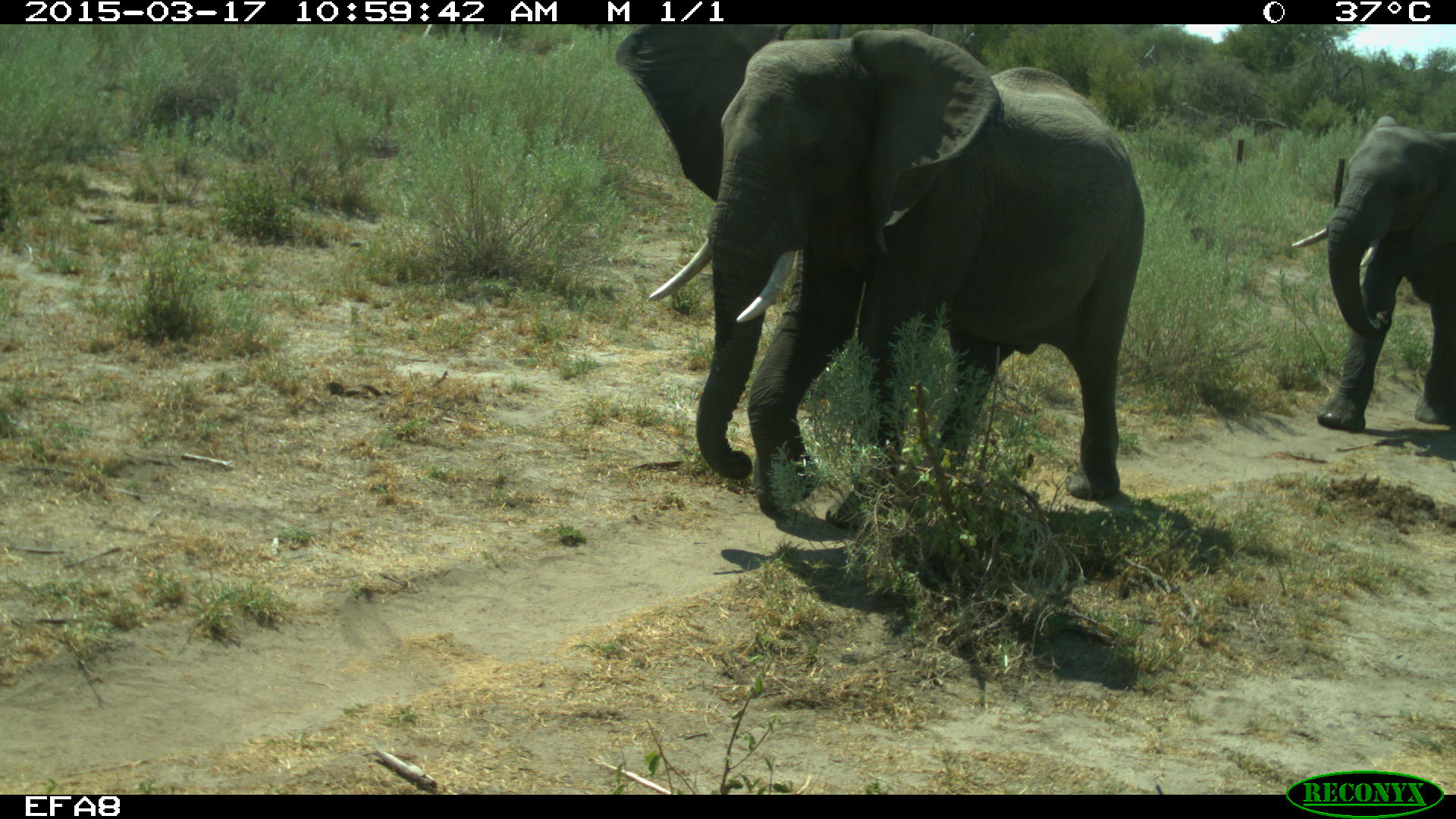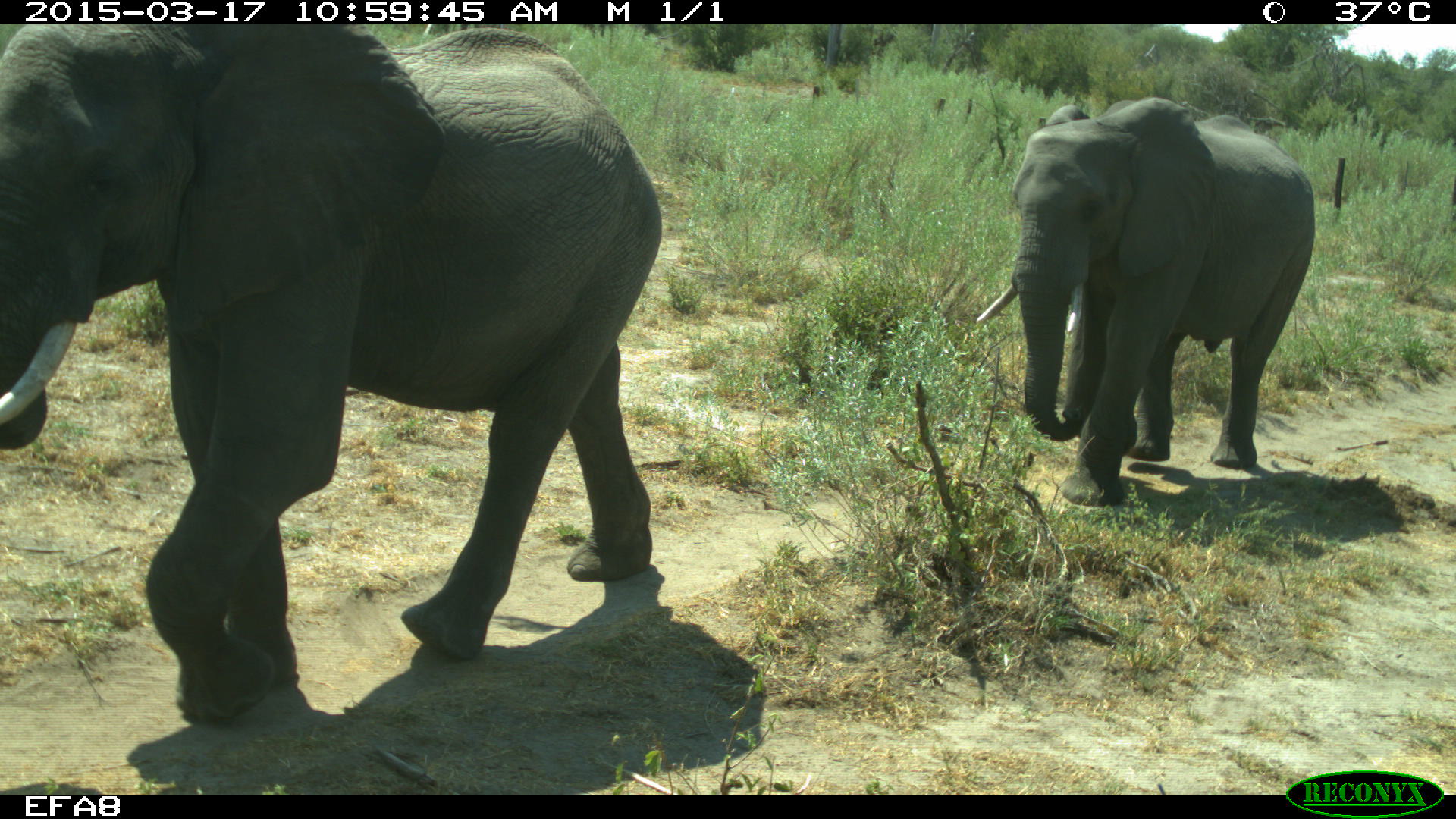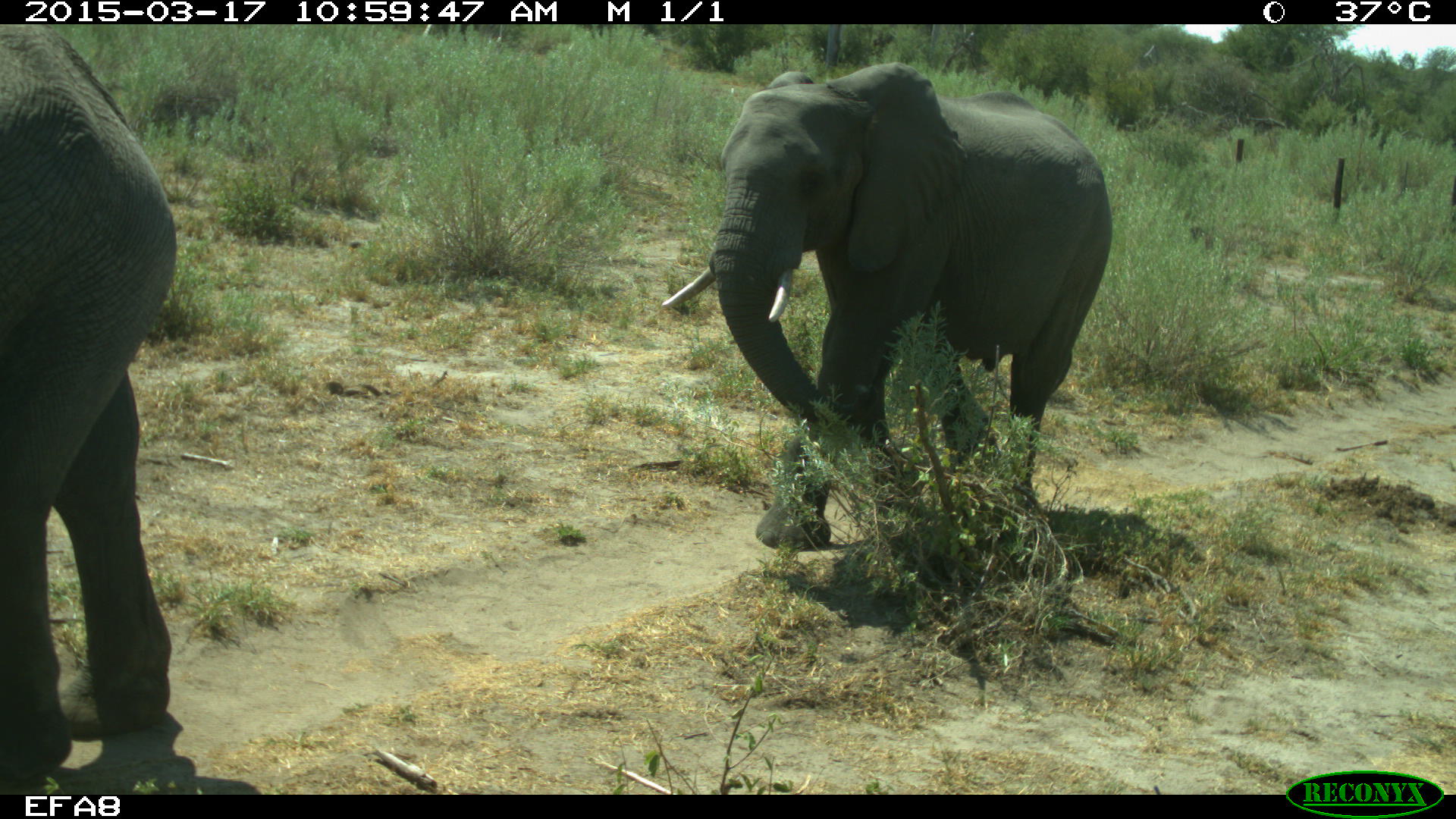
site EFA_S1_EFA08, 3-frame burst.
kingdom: Animalia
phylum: Chordata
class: Mammalia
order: Proboscidea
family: Elephantidae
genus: Loxodonta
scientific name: Loxodonta africana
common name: african bush elephant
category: elephant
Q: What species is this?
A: Elephant (african bush elephant) (Loxodonta africana).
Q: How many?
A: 2.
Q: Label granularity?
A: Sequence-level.